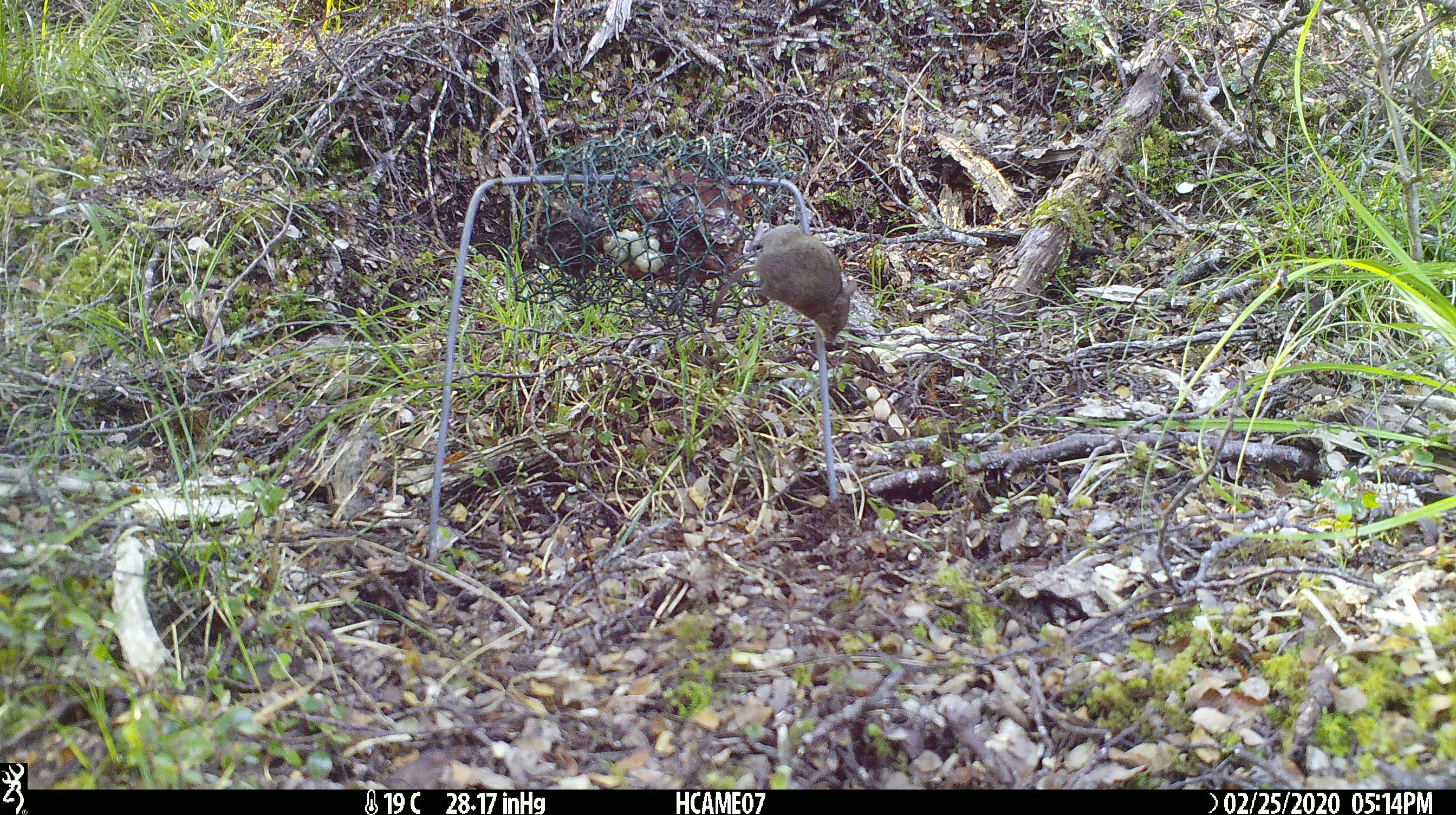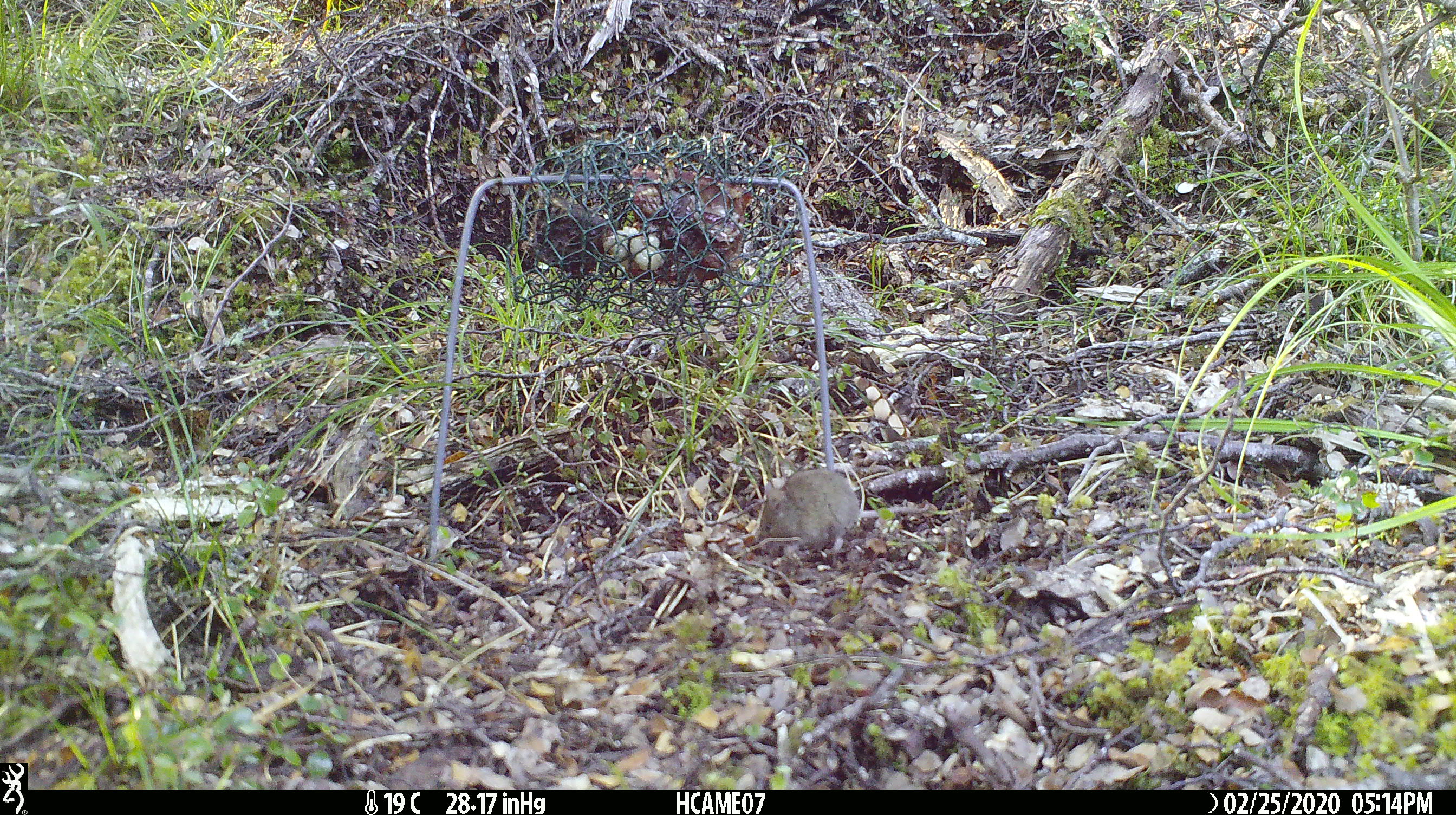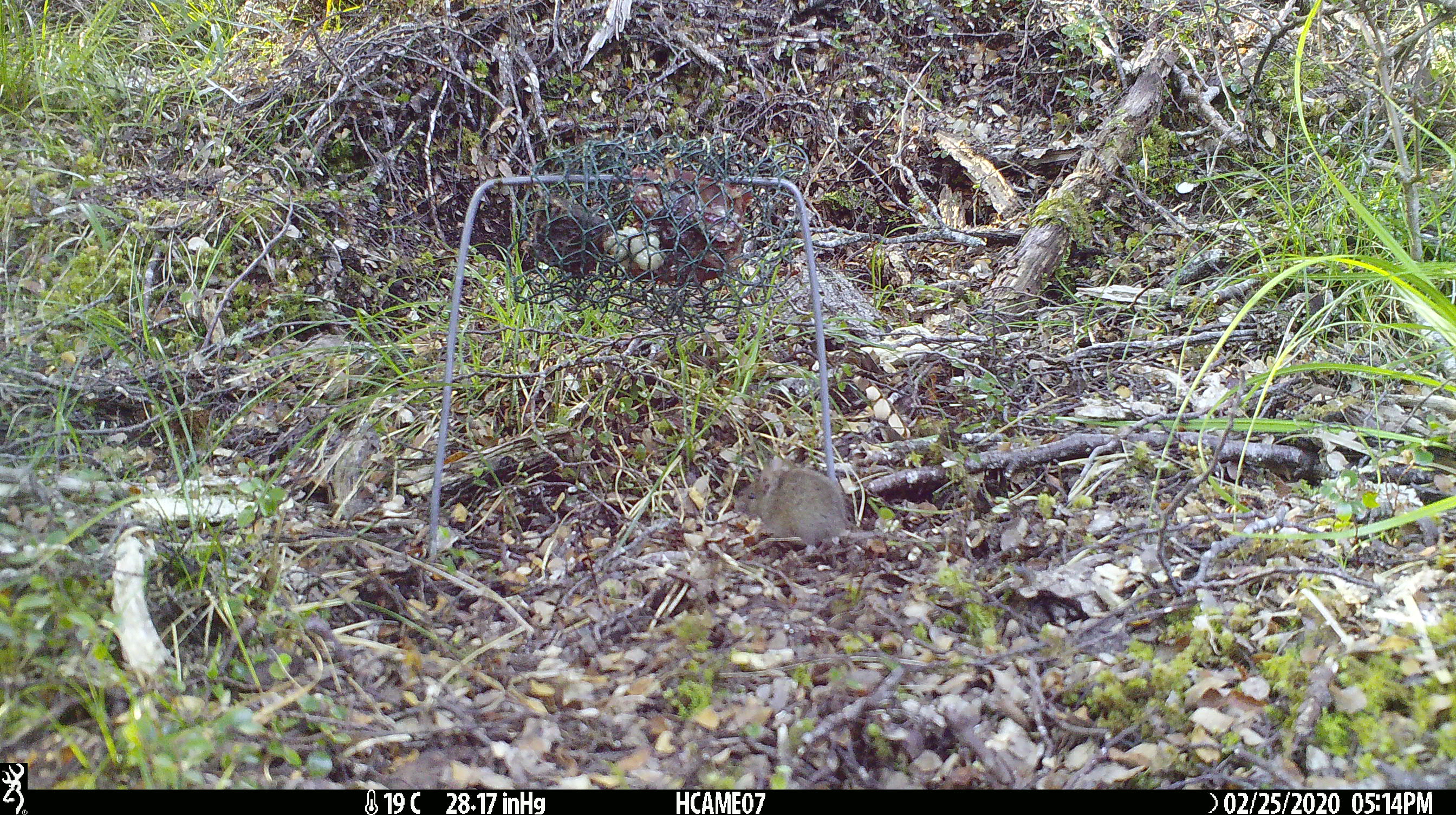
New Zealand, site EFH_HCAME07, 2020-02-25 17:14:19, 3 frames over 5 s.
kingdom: Animalia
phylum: Chordata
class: Mammalia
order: Rodentia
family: Muridae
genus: Mus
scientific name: Mus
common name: mouse